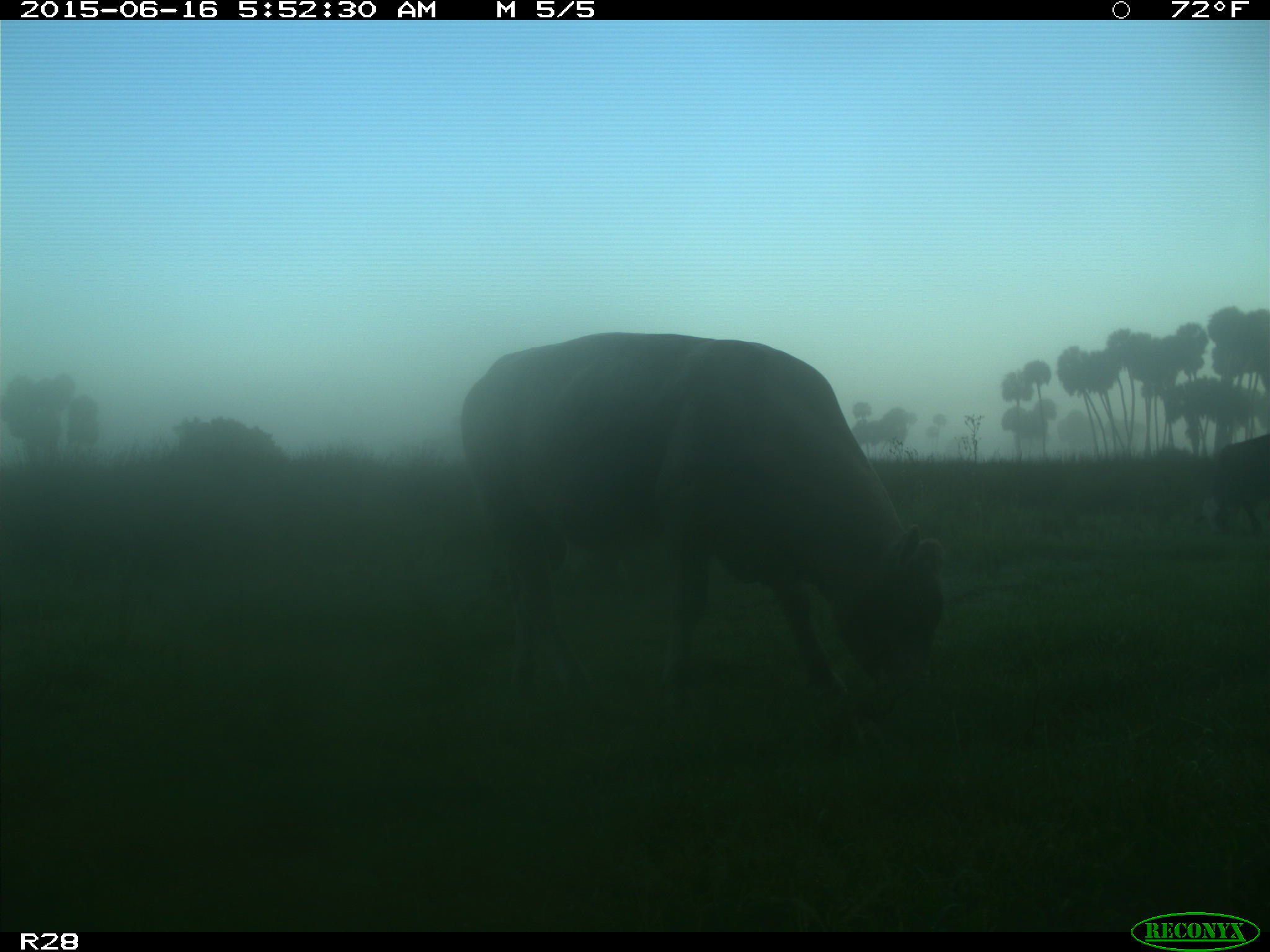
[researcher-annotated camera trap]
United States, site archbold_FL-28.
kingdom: Animalia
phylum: Chordata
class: Mammalia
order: Artiodactyla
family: Bovidae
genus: Bos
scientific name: Bos taurus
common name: domestic cow